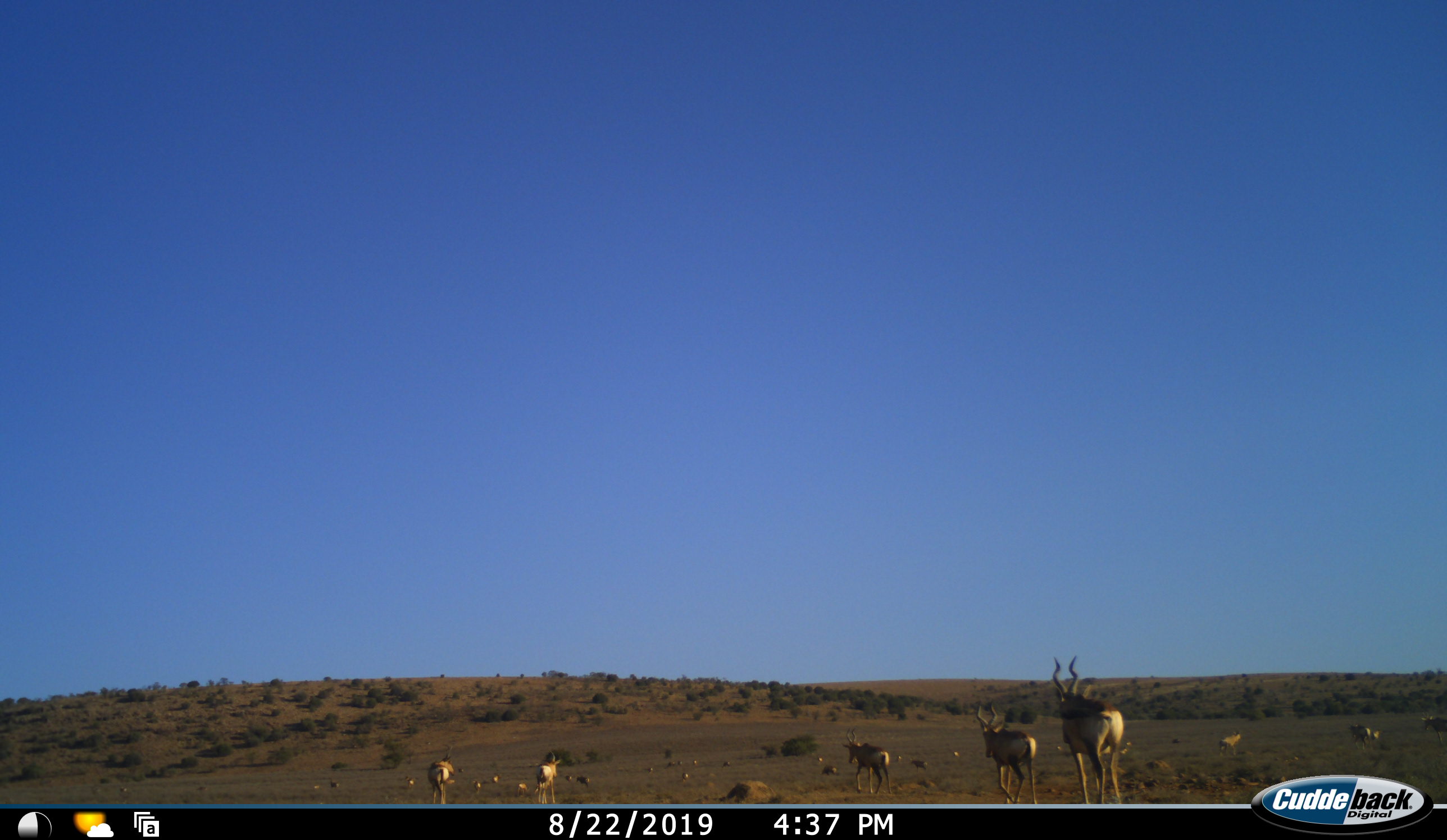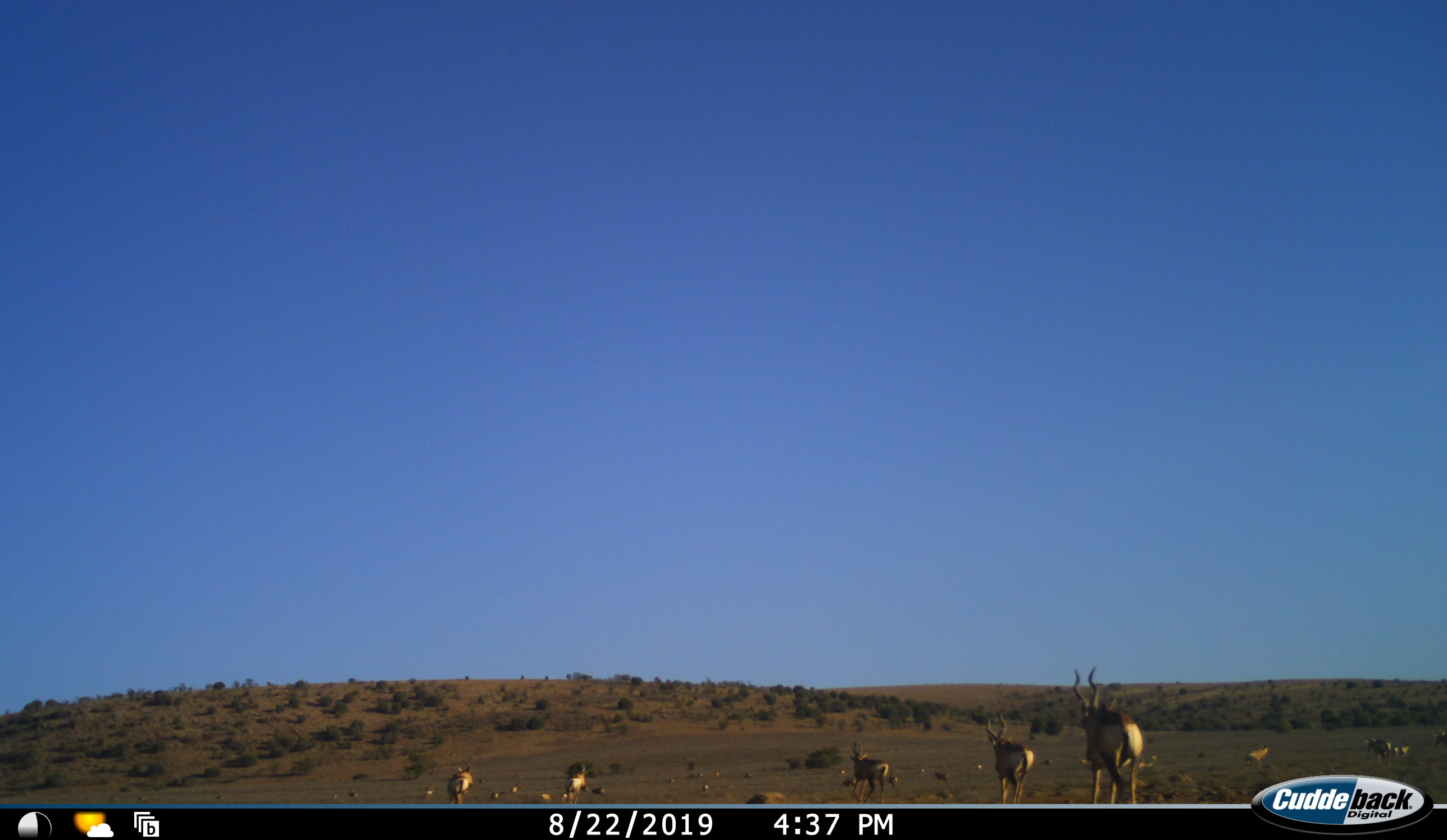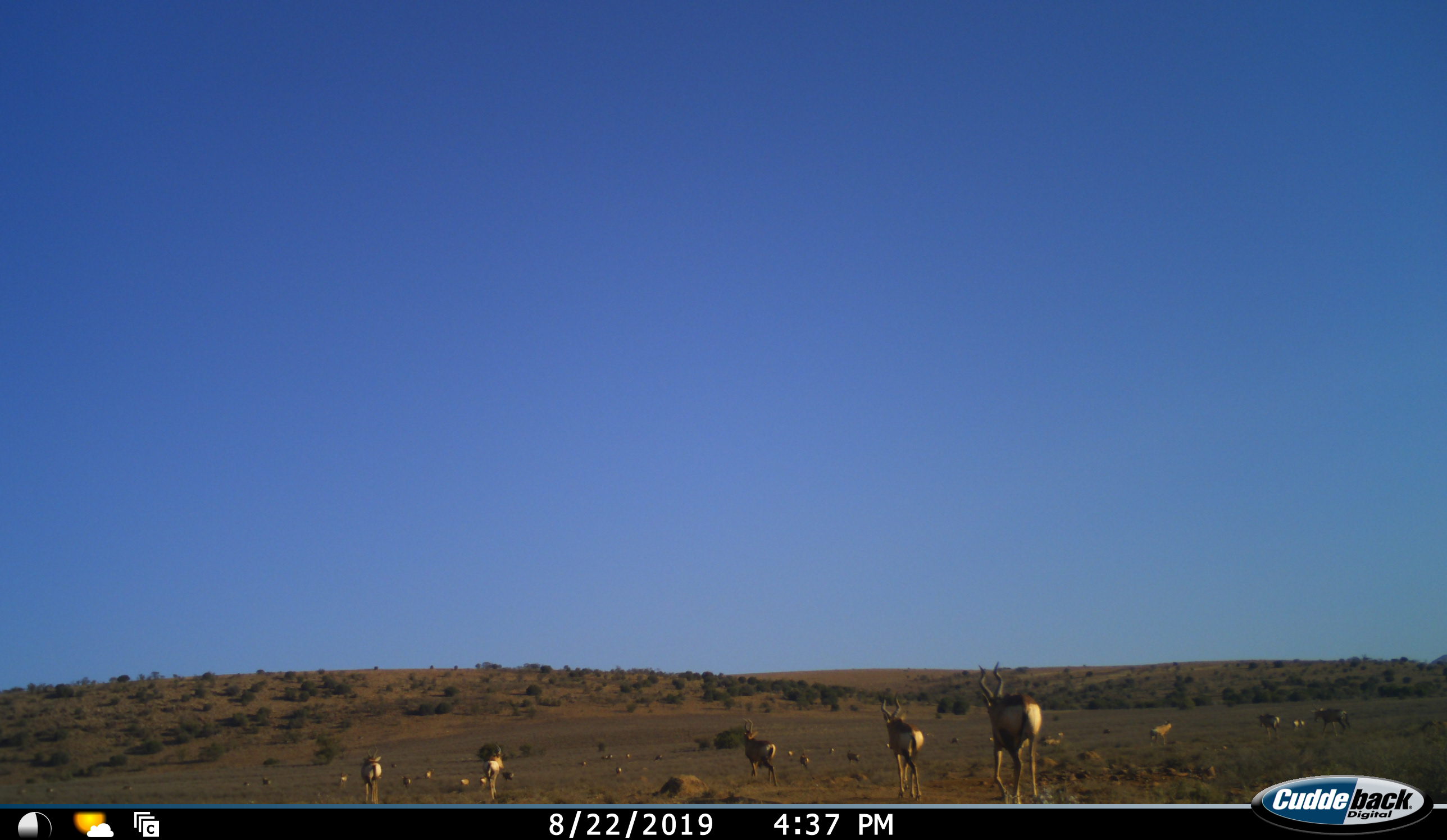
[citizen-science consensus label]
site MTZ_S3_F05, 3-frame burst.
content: unidentified animal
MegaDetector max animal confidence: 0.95